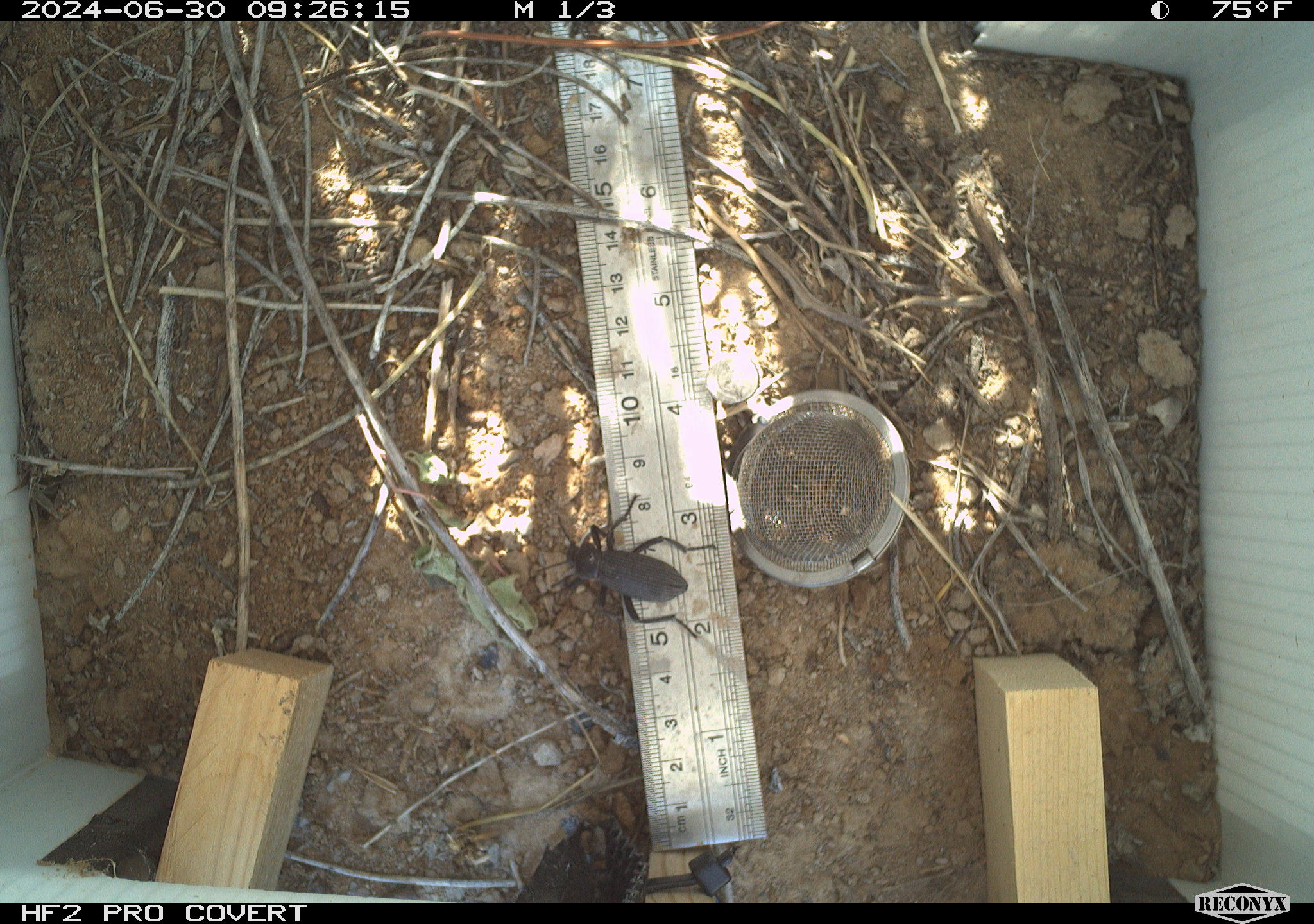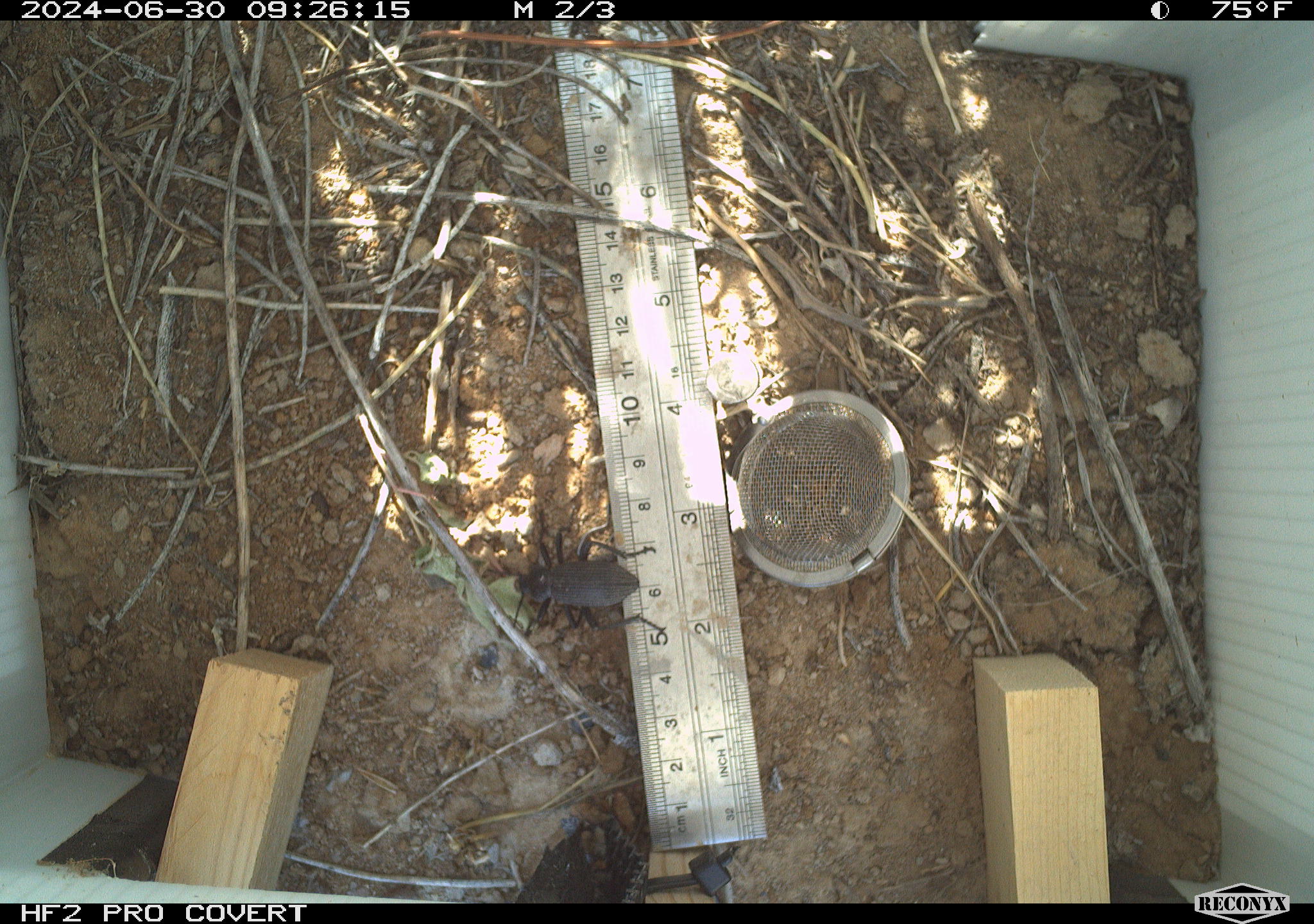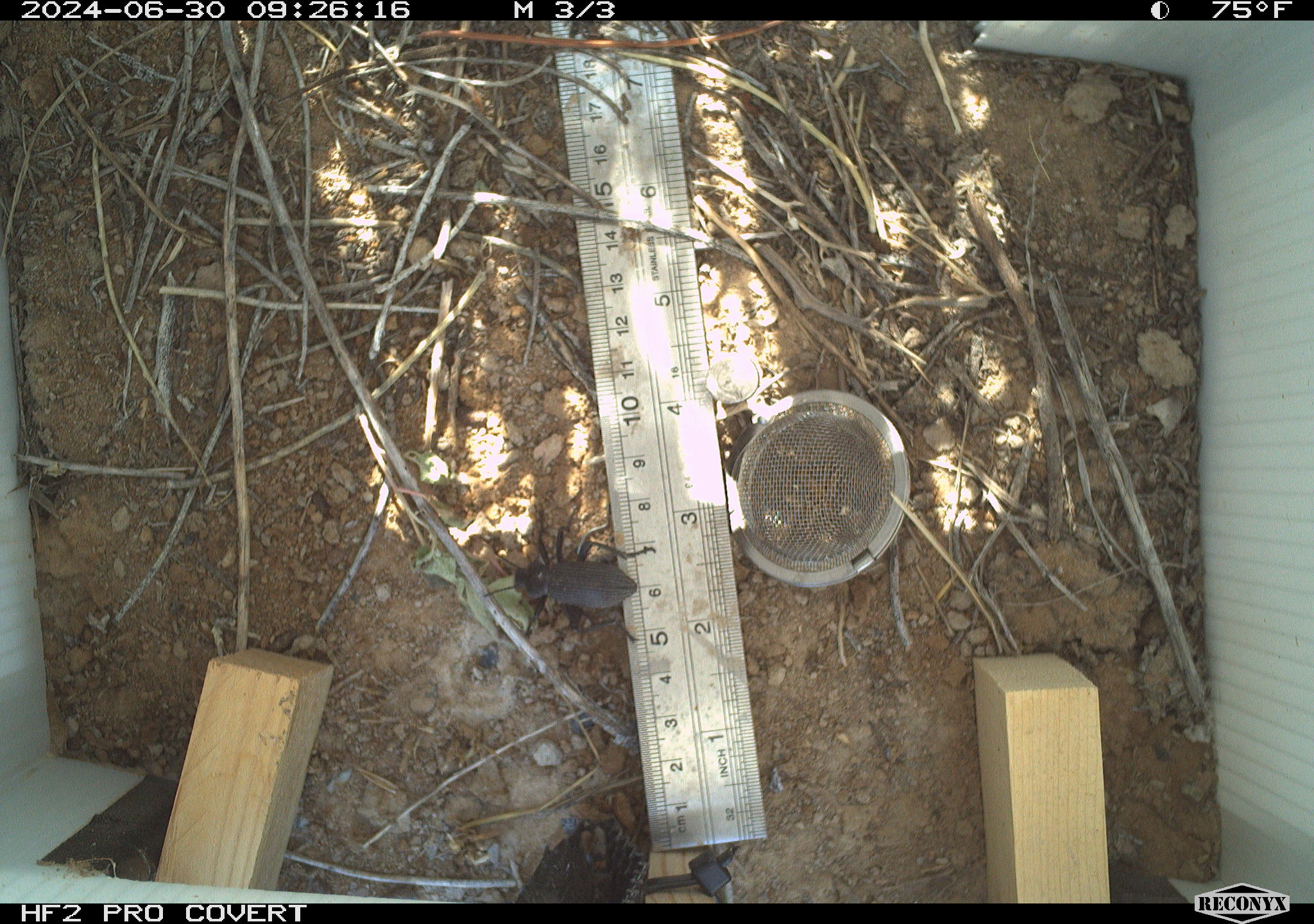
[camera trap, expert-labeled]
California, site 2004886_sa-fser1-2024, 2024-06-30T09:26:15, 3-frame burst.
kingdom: Animalia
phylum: Arthropoda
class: Insecta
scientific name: Insecta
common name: insect